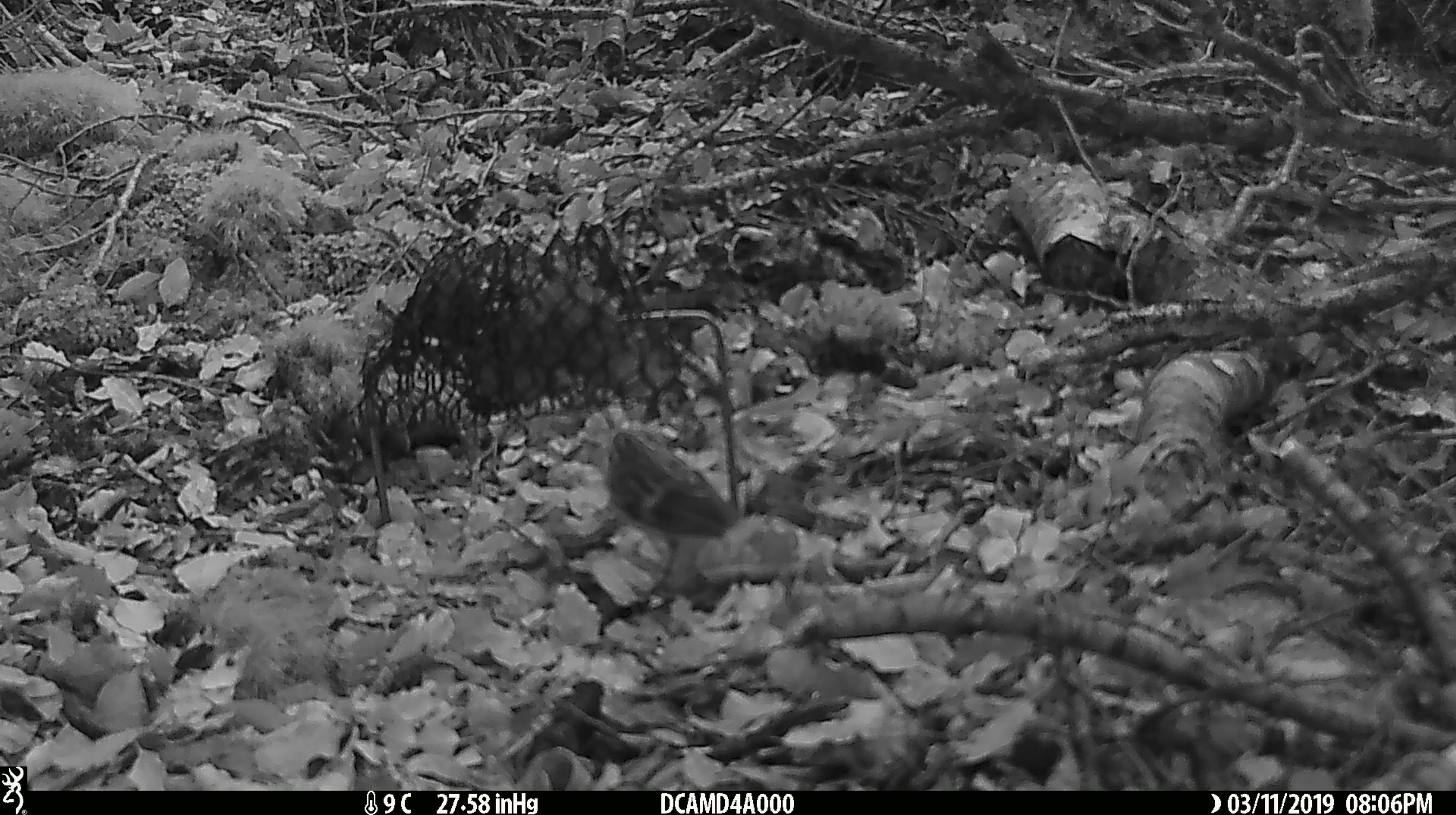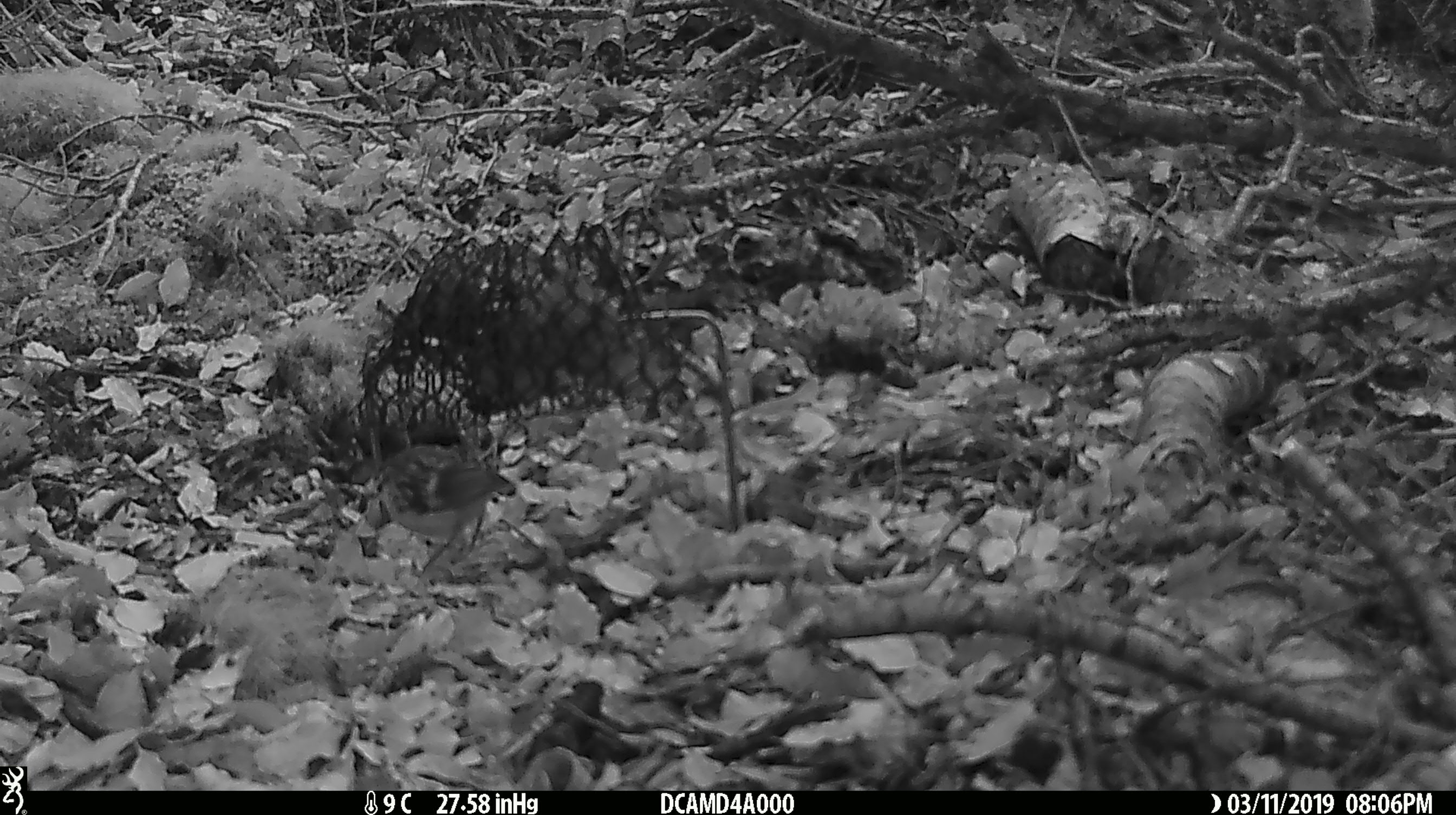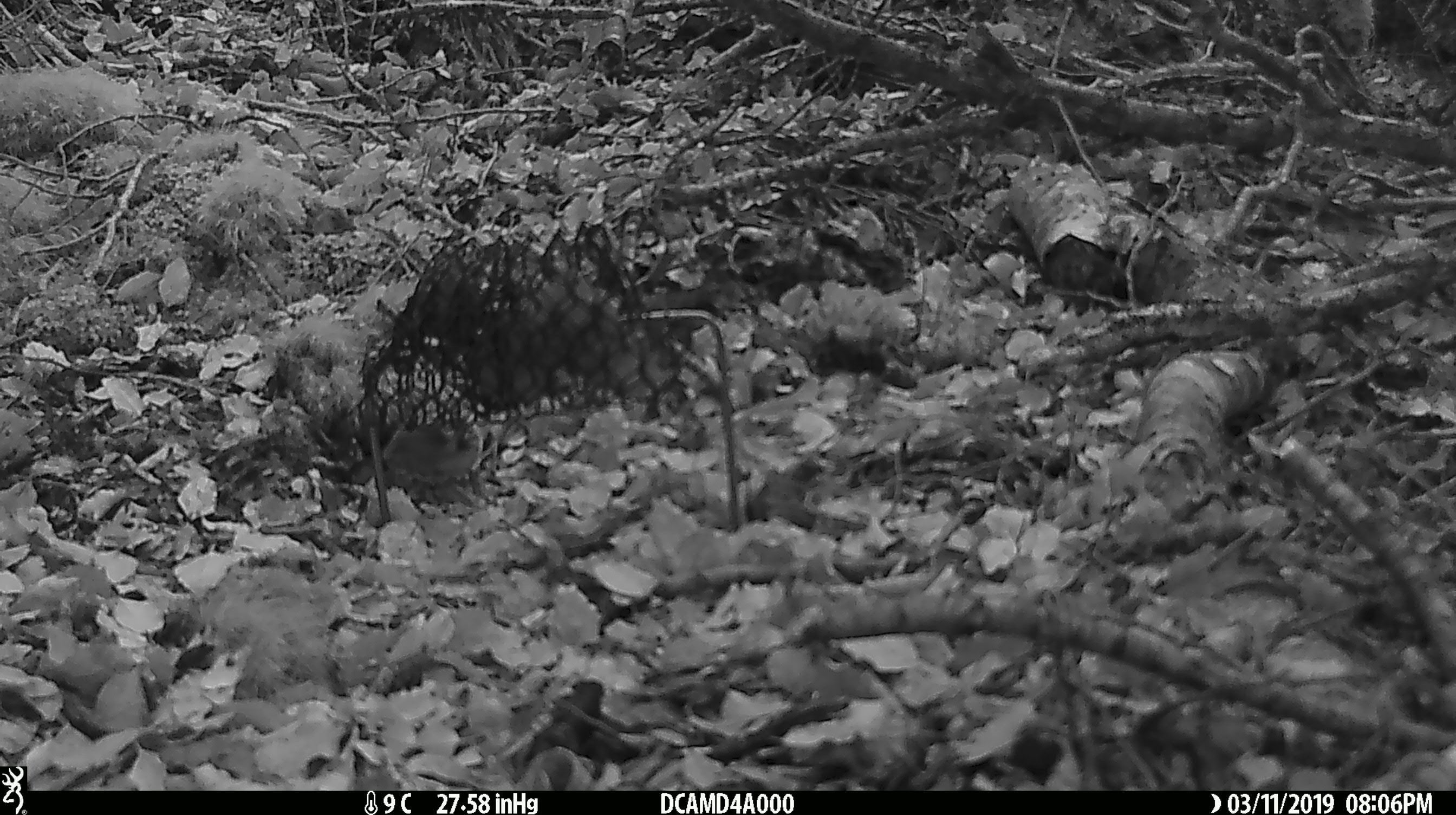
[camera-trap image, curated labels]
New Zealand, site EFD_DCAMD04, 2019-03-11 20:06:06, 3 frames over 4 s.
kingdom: Animalia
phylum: Chordata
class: Aves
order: Passeriformes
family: Acanthisittidae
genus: Acanthisitta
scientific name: Acanthisitta chloris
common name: rifleman